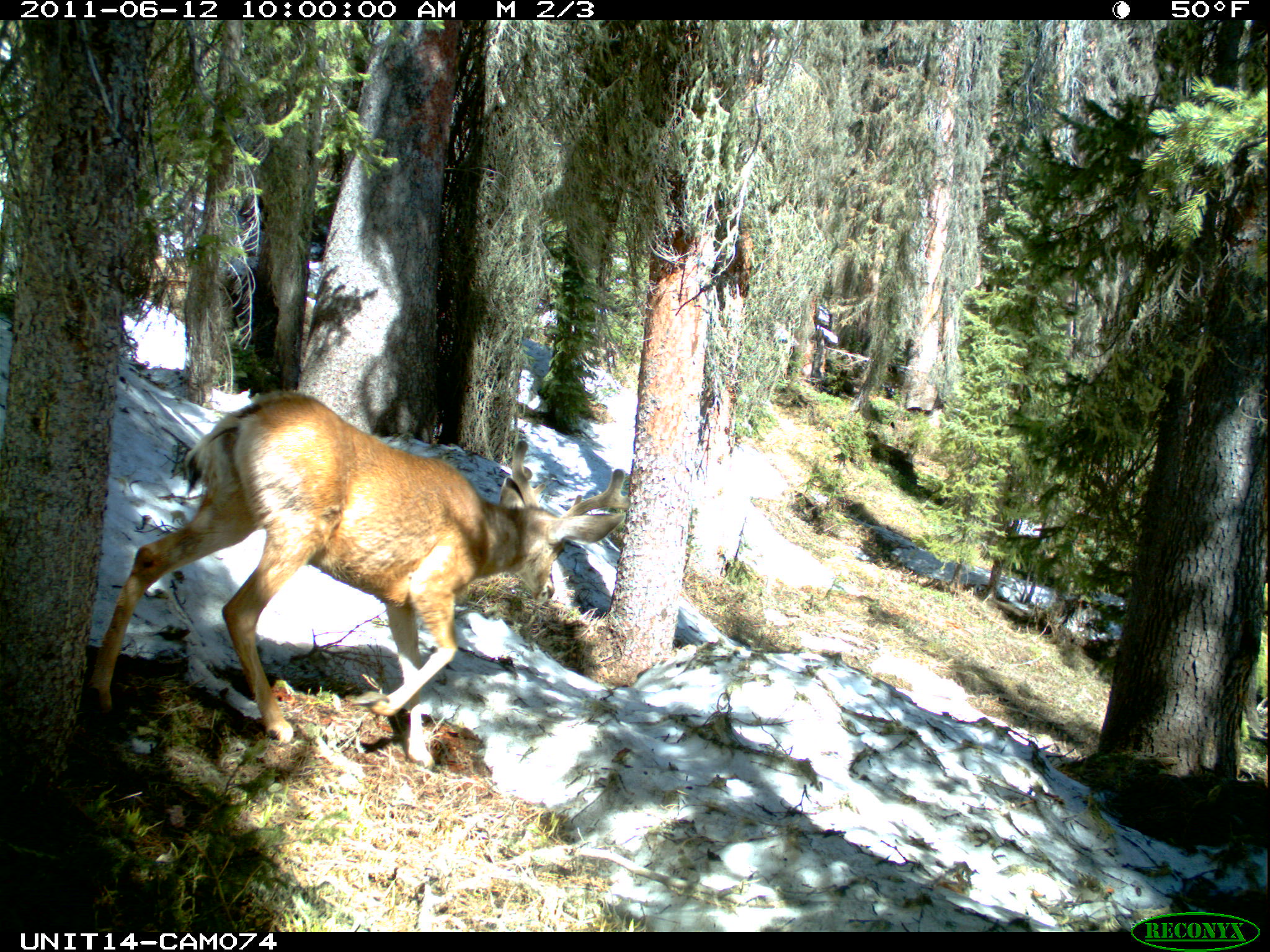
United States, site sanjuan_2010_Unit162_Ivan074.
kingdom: Animalia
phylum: Chordata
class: Mammalia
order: Artiodactyla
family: Cervidae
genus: Odocoileus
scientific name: Odocoileus hemionus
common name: mule deer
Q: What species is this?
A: Odocoileus hemionus (mule deer).